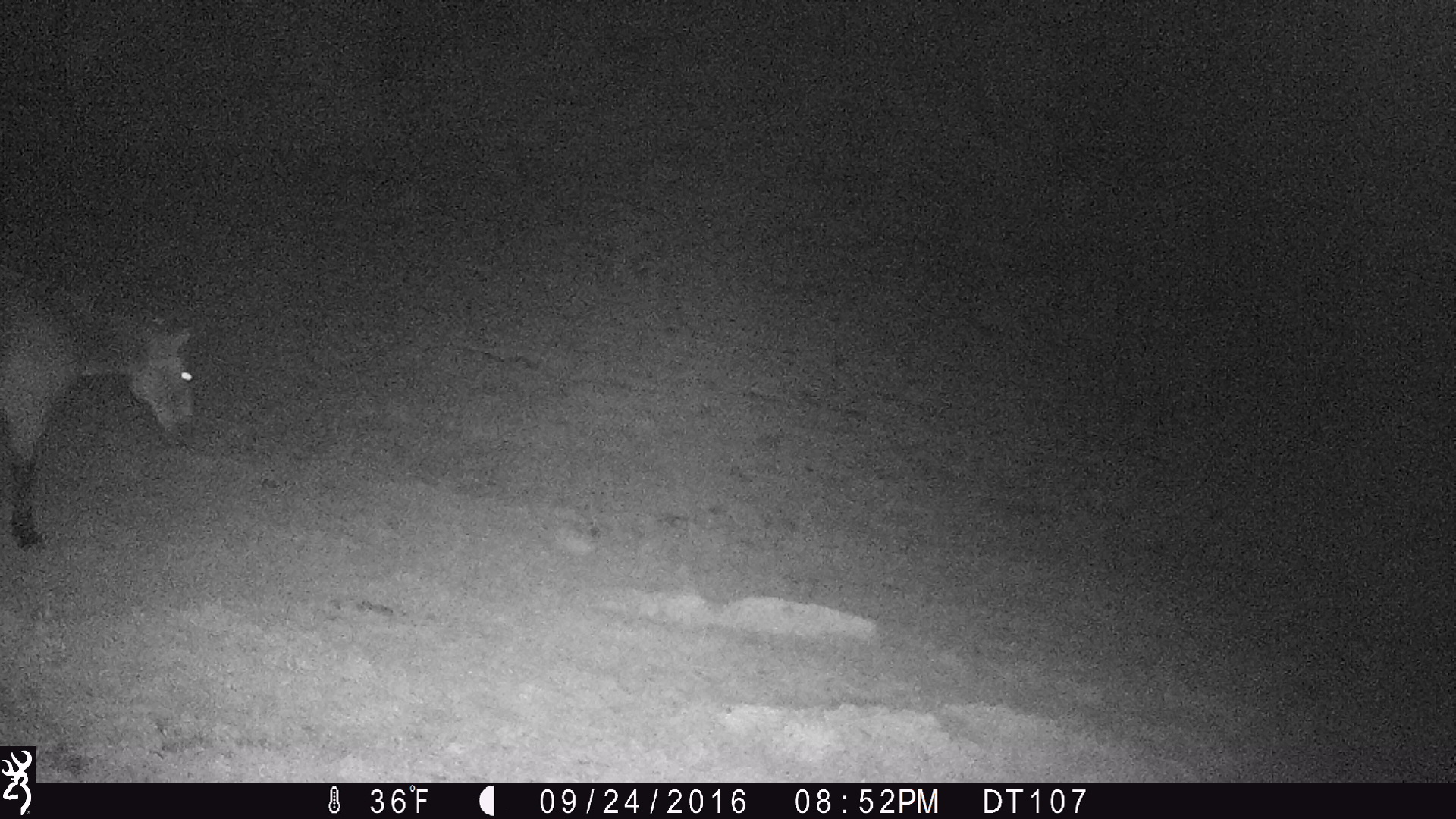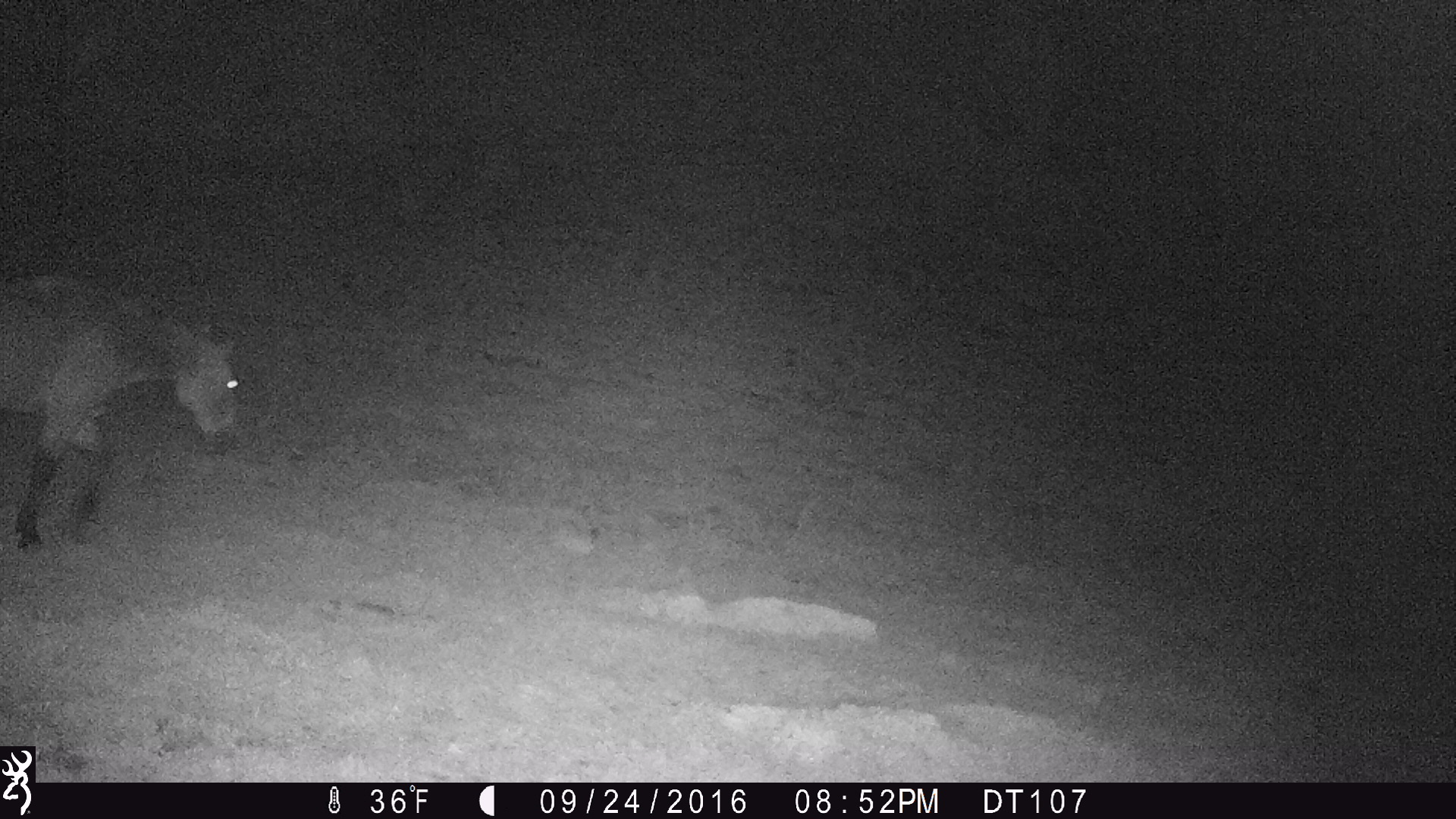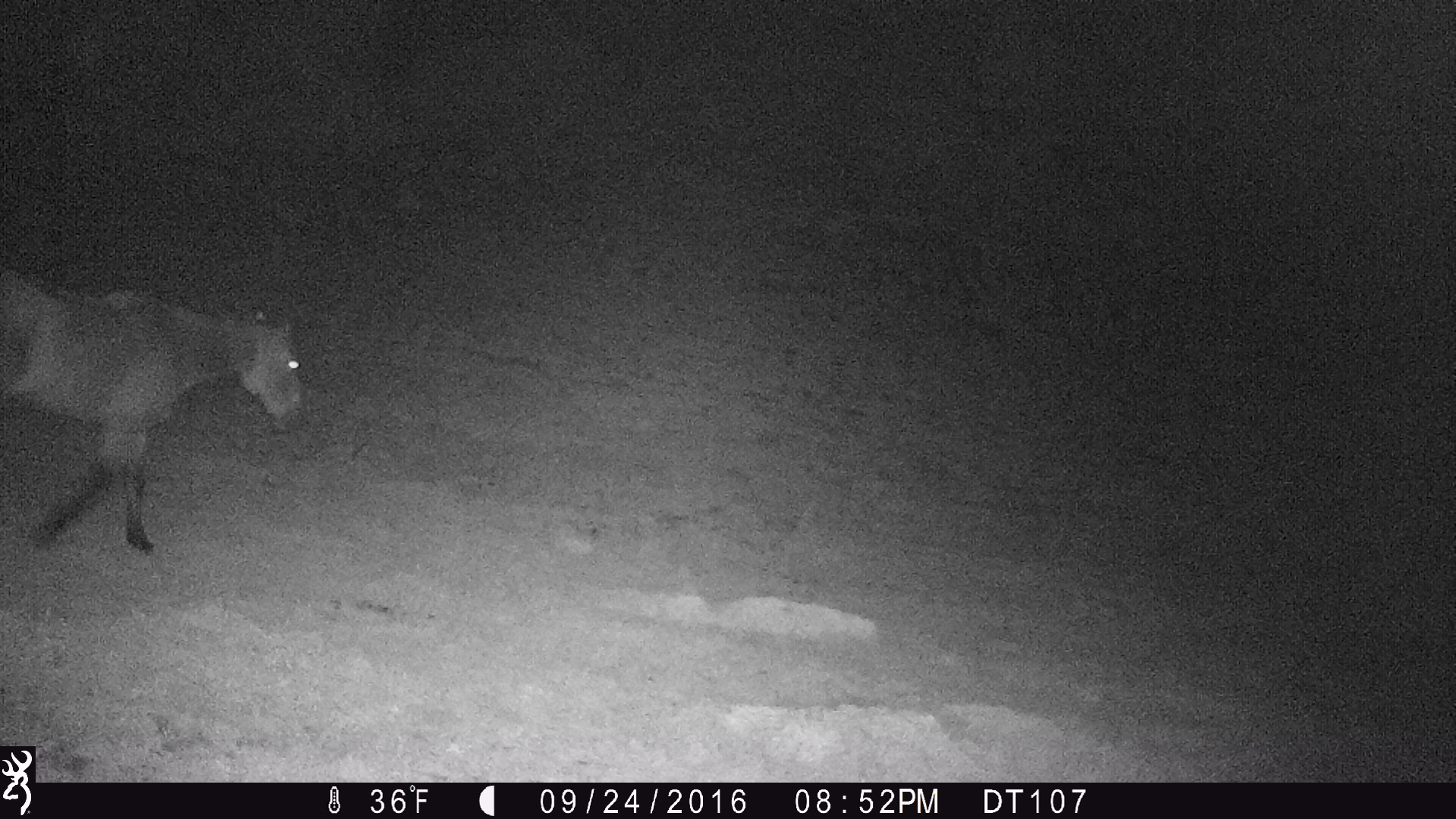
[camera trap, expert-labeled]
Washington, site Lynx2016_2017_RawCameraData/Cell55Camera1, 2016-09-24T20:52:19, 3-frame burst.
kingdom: Animalia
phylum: Chordata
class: Mammalia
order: Perissodactyla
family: Equidae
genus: Equus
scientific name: Equus caballus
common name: domestic horse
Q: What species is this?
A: Domestic horse (Equus caballus).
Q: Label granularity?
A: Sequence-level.